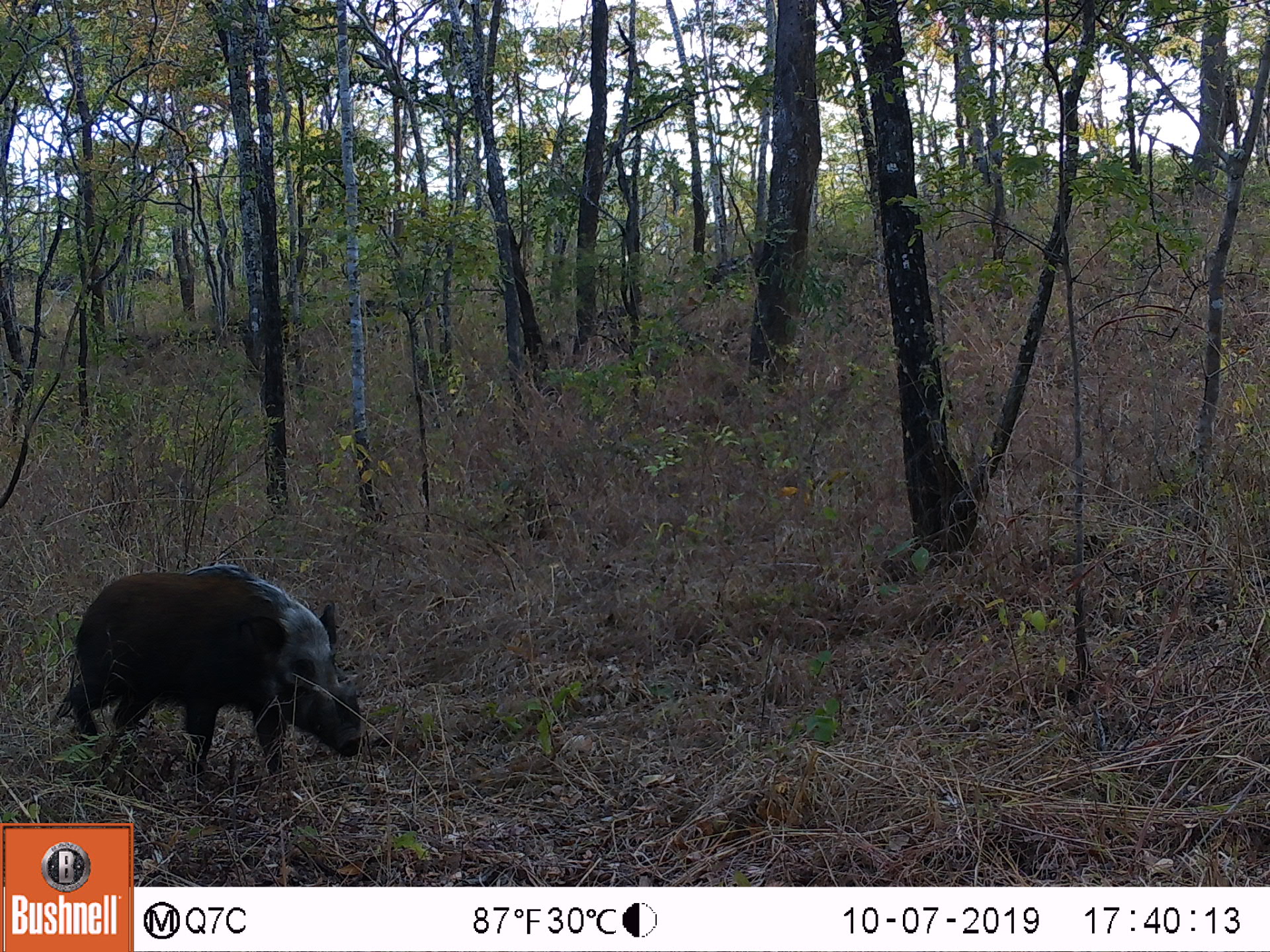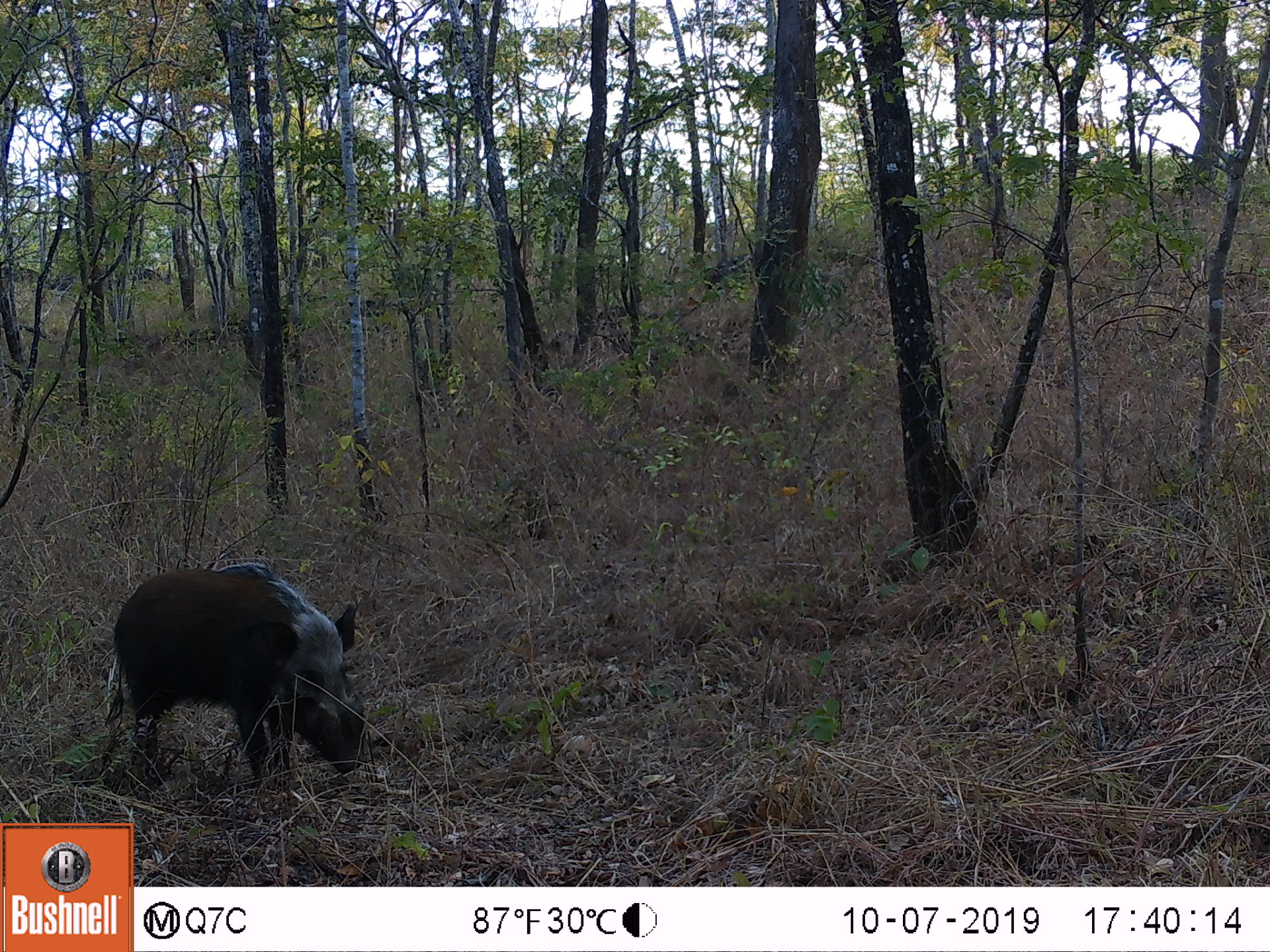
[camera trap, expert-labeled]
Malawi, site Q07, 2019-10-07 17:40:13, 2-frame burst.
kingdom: Animalia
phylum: Chordata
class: Mammalia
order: Artiodactyla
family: Suidae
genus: Potamochoerus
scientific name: Potamochoerus larvatus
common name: bushpig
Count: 1.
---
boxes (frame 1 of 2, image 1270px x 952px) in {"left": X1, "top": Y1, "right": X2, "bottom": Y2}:
bushpig: {"left": 59, "top": 562, "right": 369, "bottom": 773}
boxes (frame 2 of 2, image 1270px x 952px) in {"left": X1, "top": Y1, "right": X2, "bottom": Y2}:
bushpig: {"left": 104, "top": 554, "right": 375, "bottom": 781}